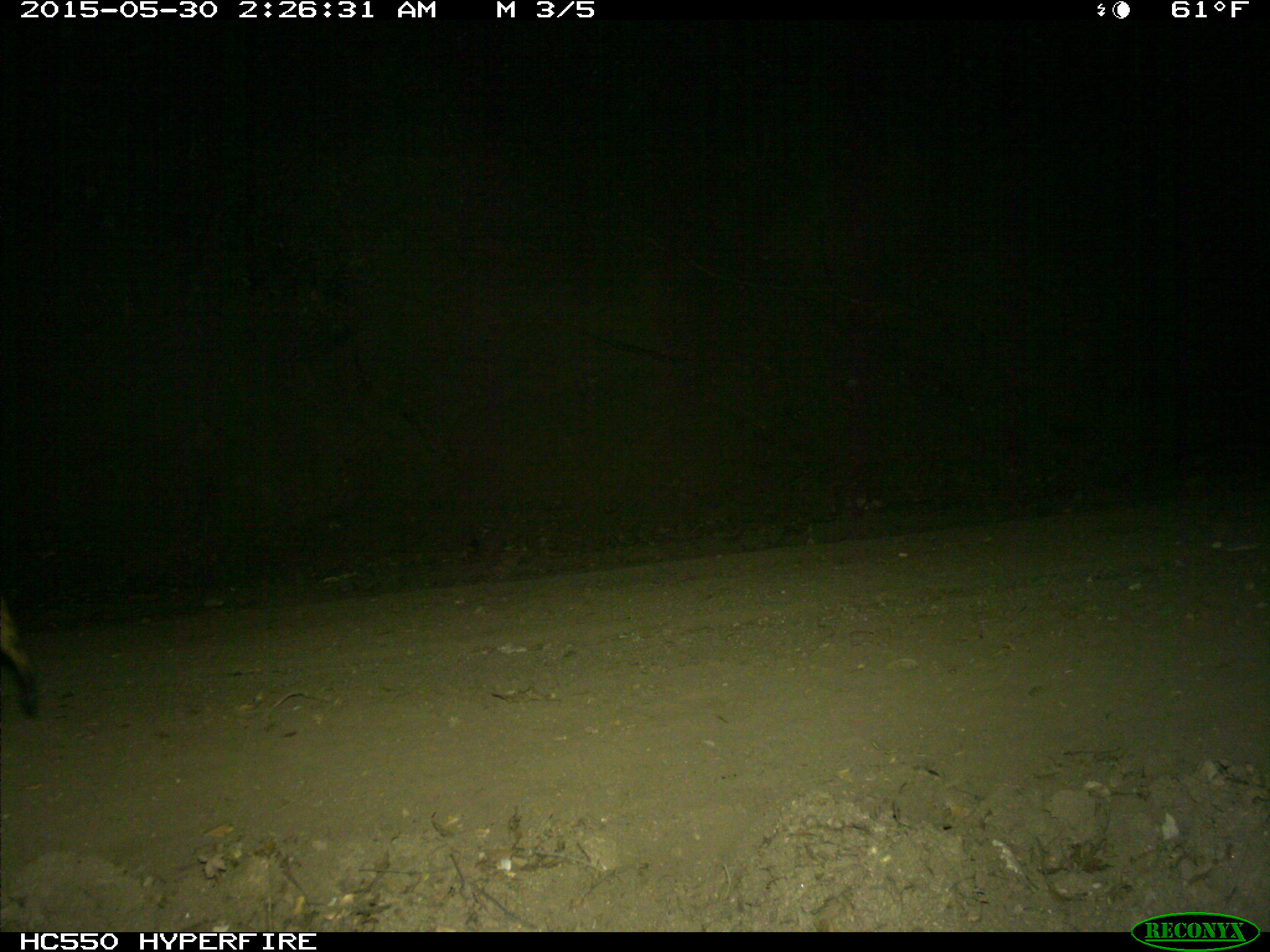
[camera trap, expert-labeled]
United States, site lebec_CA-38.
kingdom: Animalia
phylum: Chordata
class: Mammalia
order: Carnivora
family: Canidae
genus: Canis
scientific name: Canis latrans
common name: coyote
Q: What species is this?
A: Canis latrans (coyote).